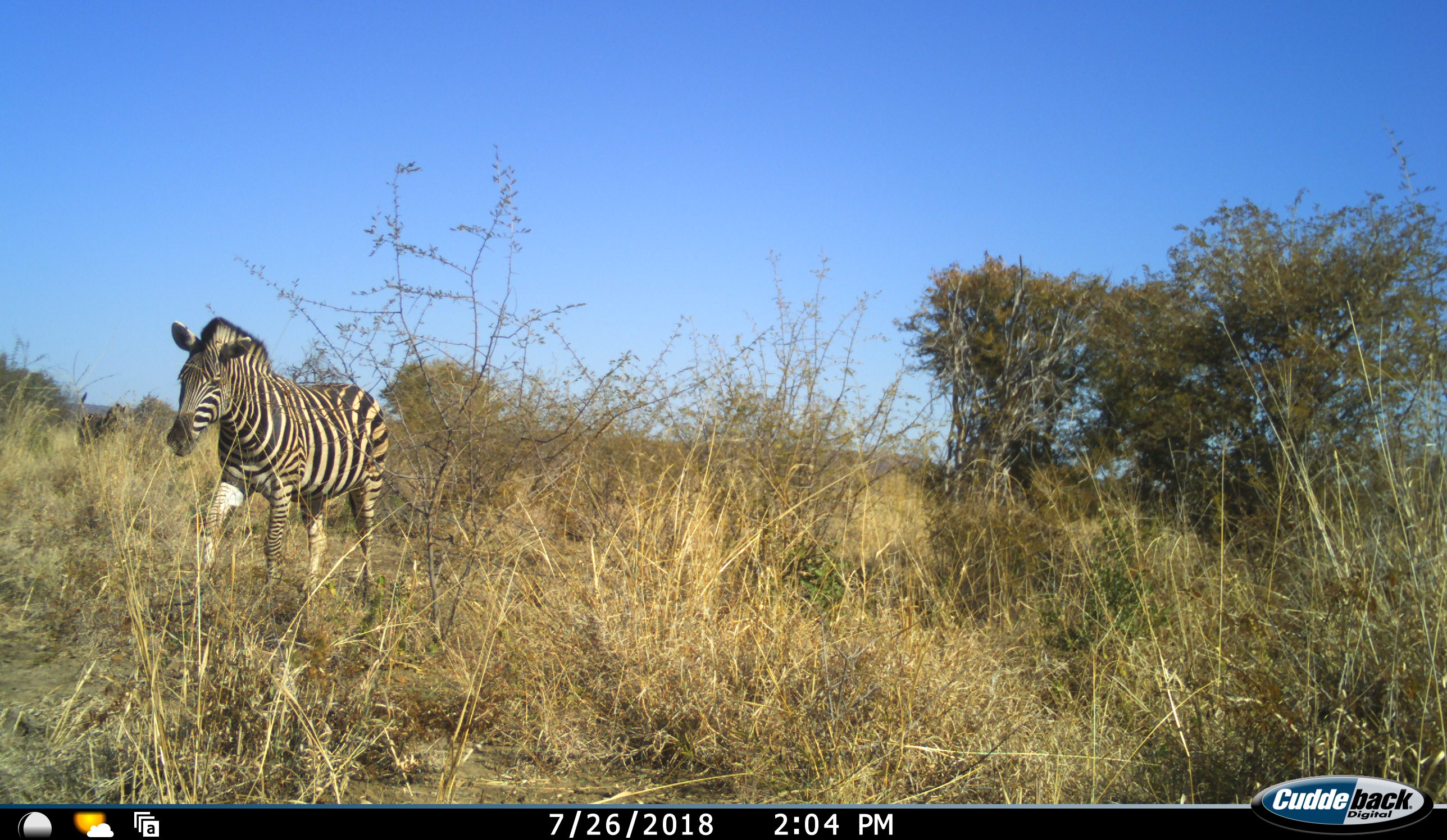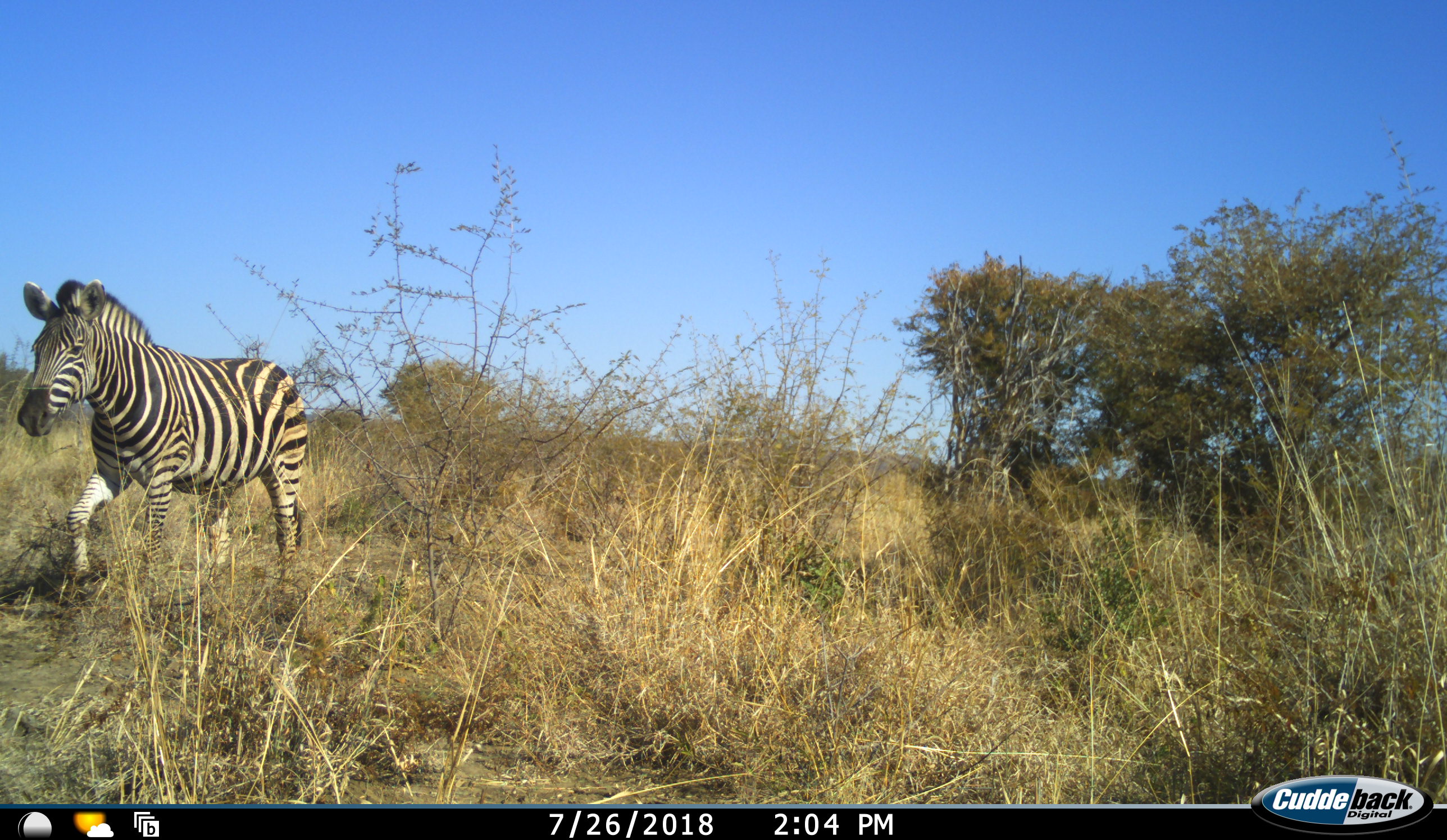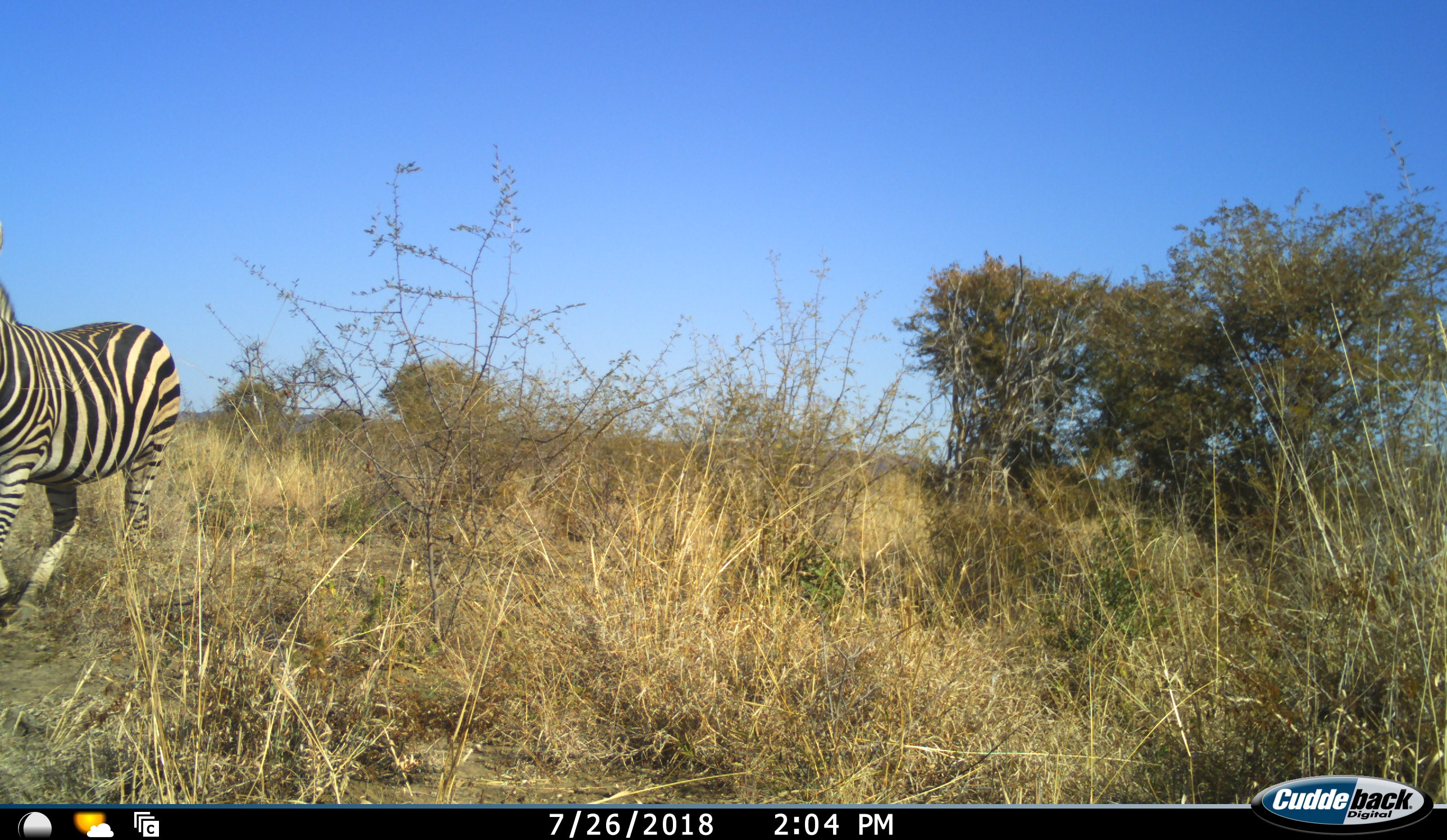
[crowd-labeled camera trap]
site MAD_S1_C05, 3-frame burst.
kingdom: Animalia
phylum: Chordata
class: Mammalia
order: Perissodactyla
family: Equidae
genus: Equus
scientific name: Equus quagga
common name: plains zebra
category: zebraplains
Zebraplains (plains zebra) (Equus quagga), count 1. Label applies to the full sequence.